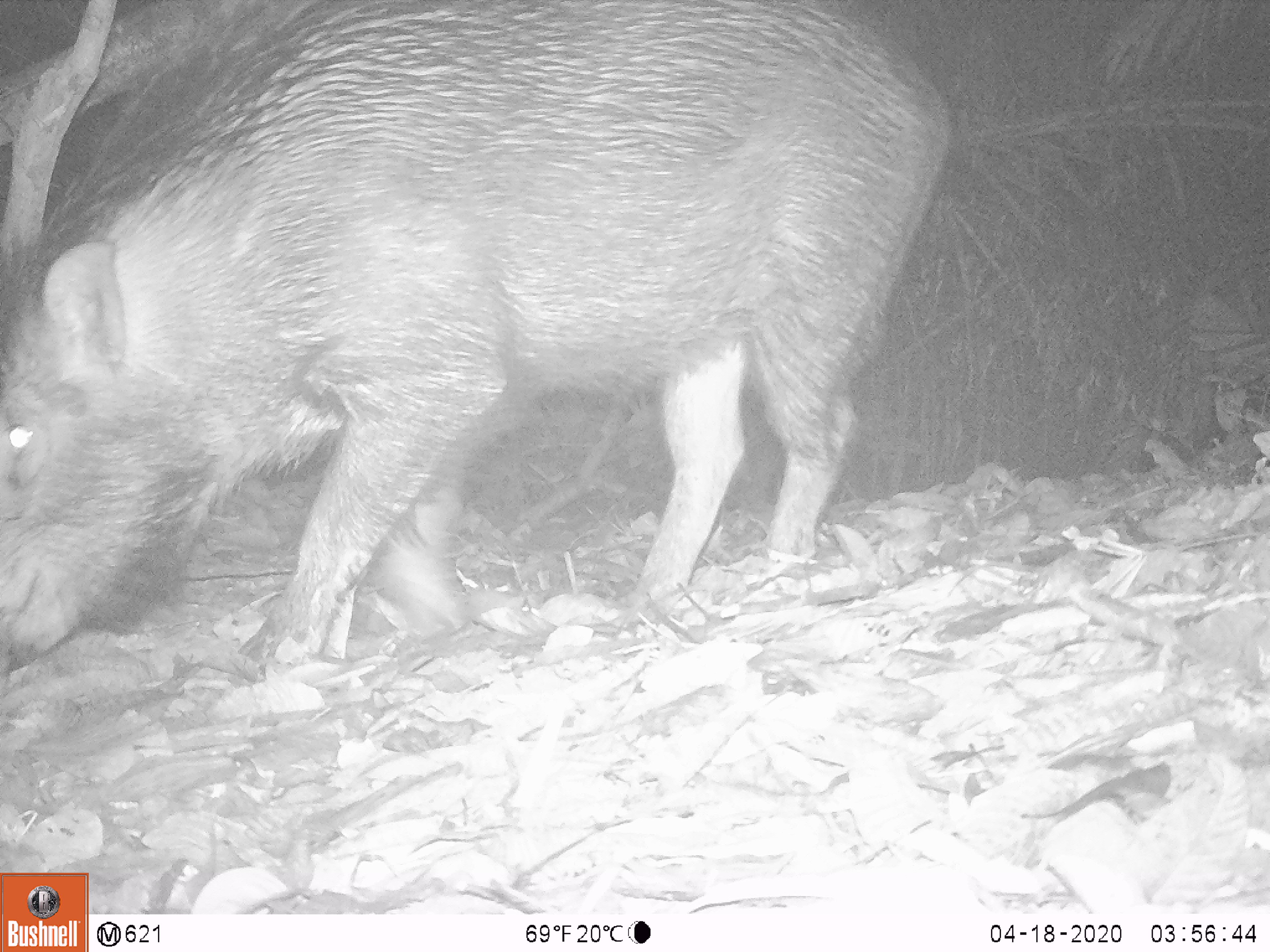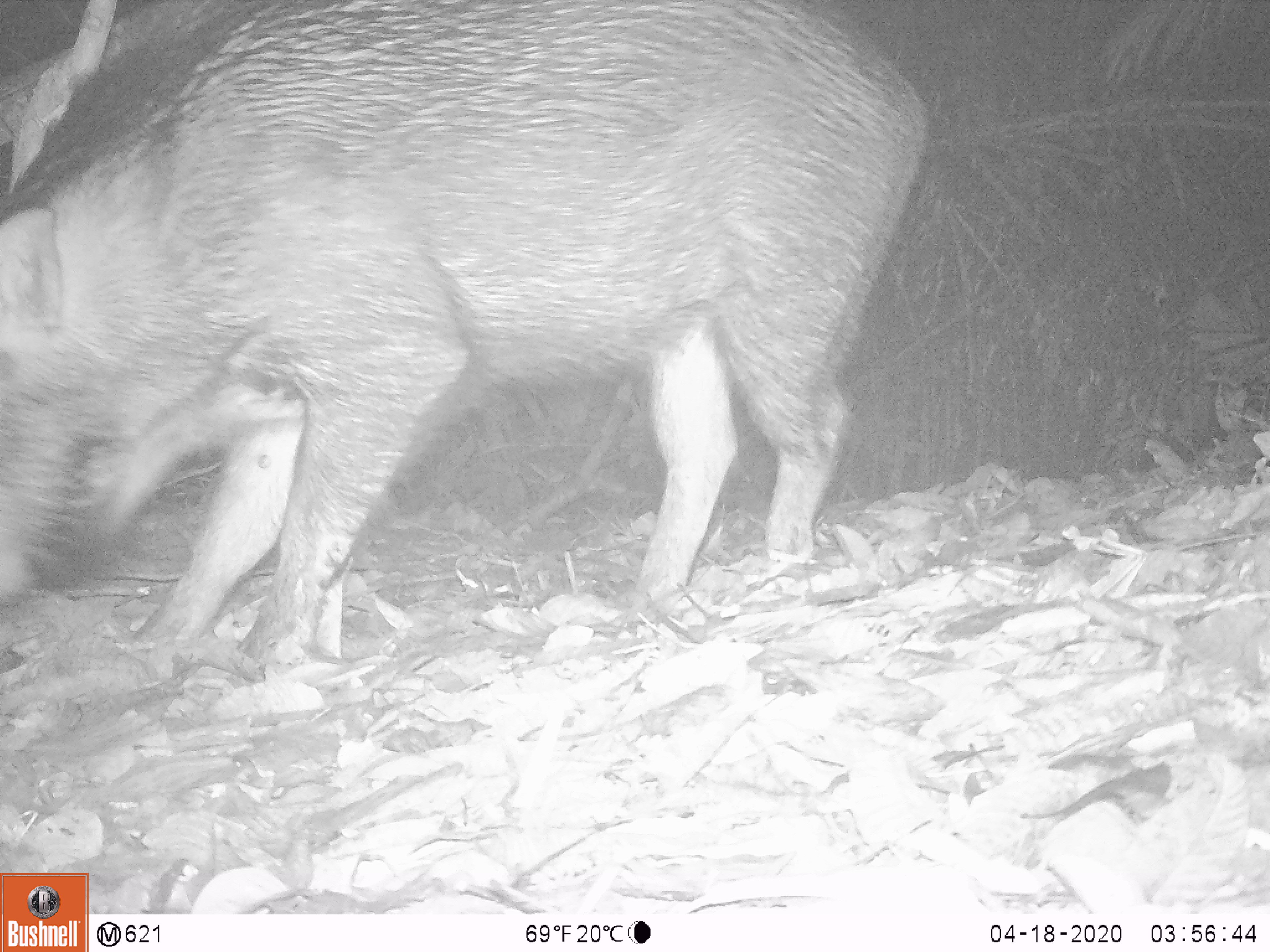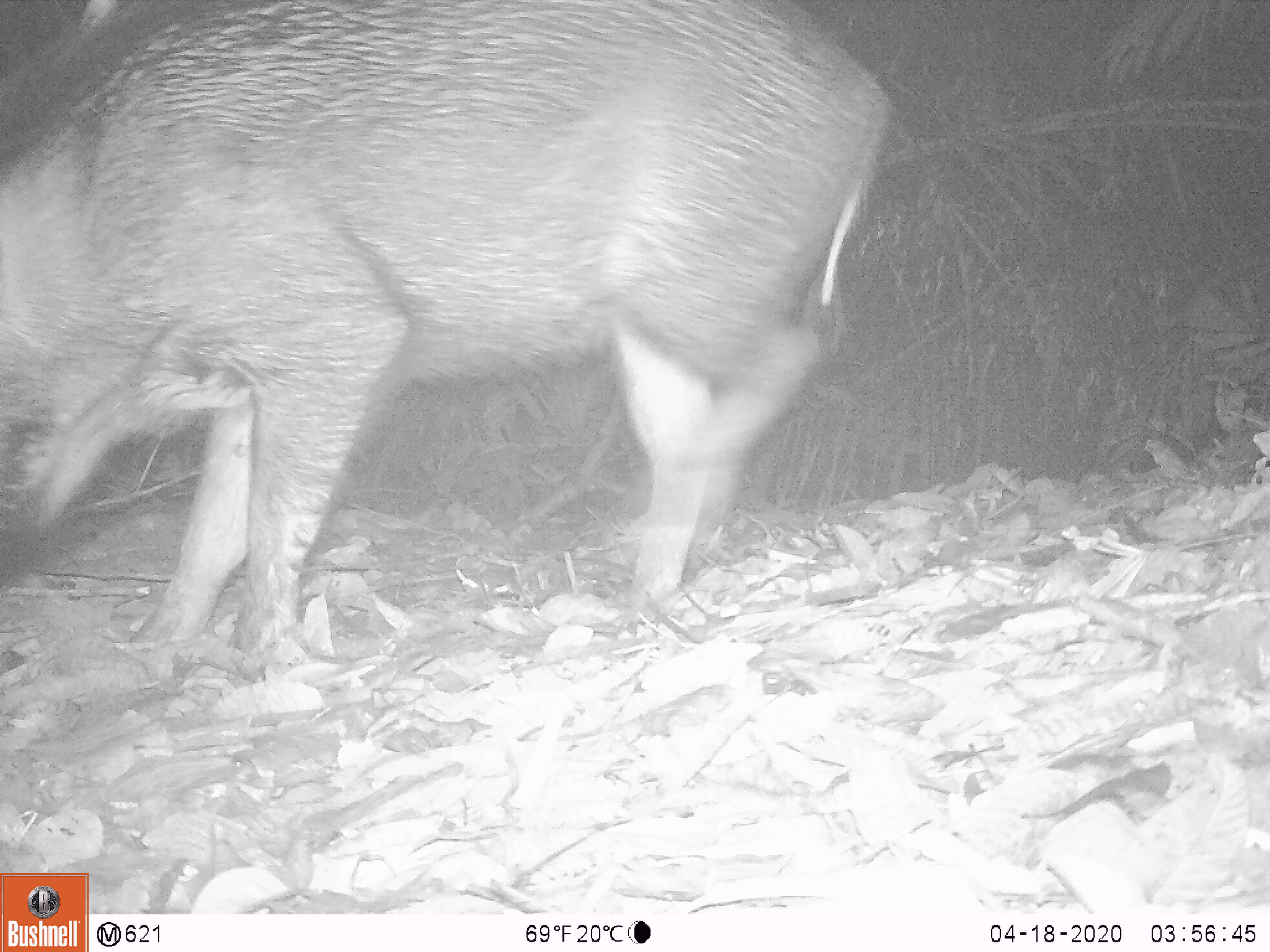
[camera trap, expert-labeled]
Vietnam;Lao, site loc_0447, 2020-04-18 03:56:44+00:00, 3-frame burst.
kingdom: Animalia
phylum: Chordata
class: Mammalia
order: Artiodactyla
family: Suidae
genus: Sus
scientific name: Sus scrofa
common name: eurasian wild pig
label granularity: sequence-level